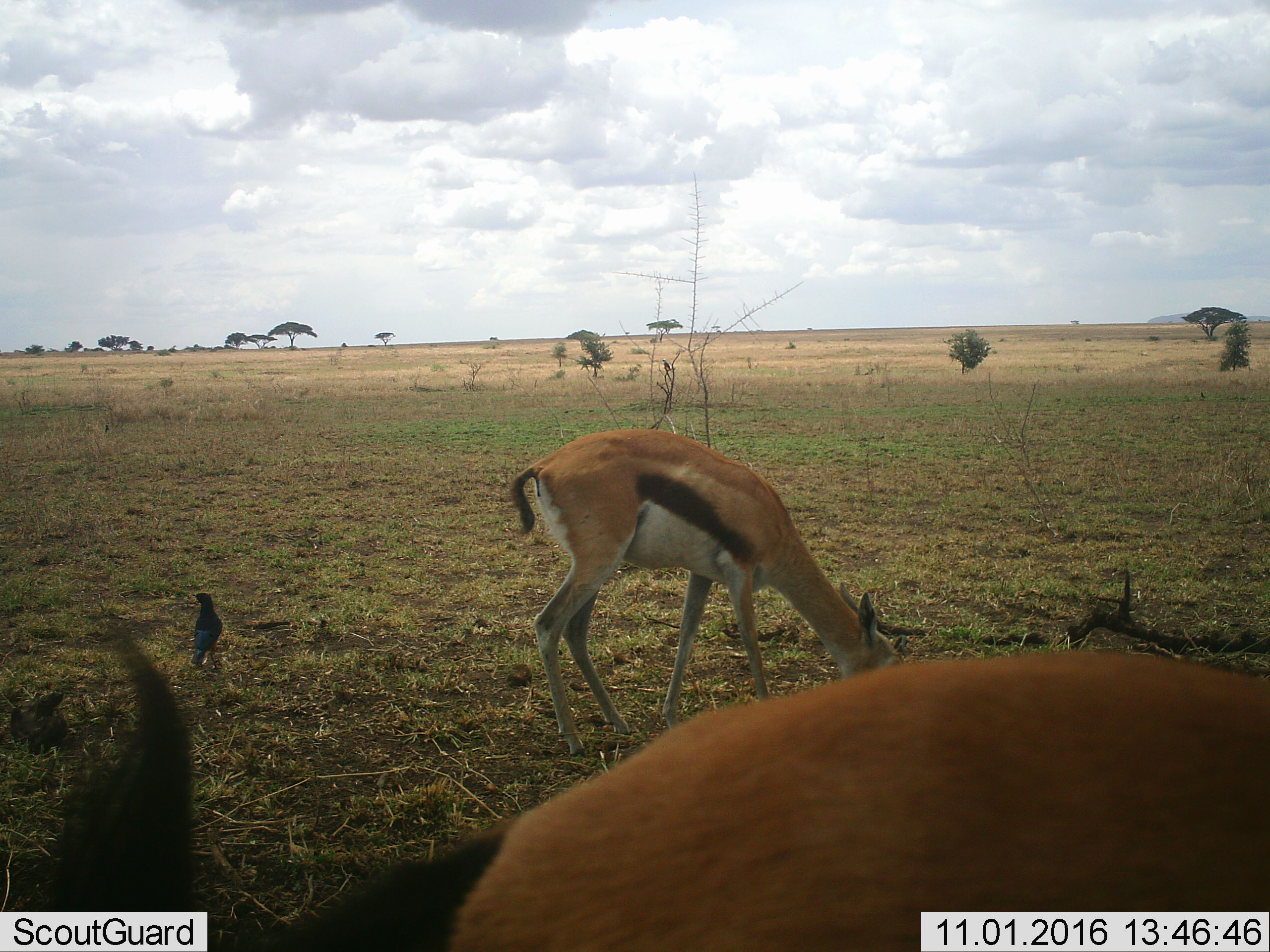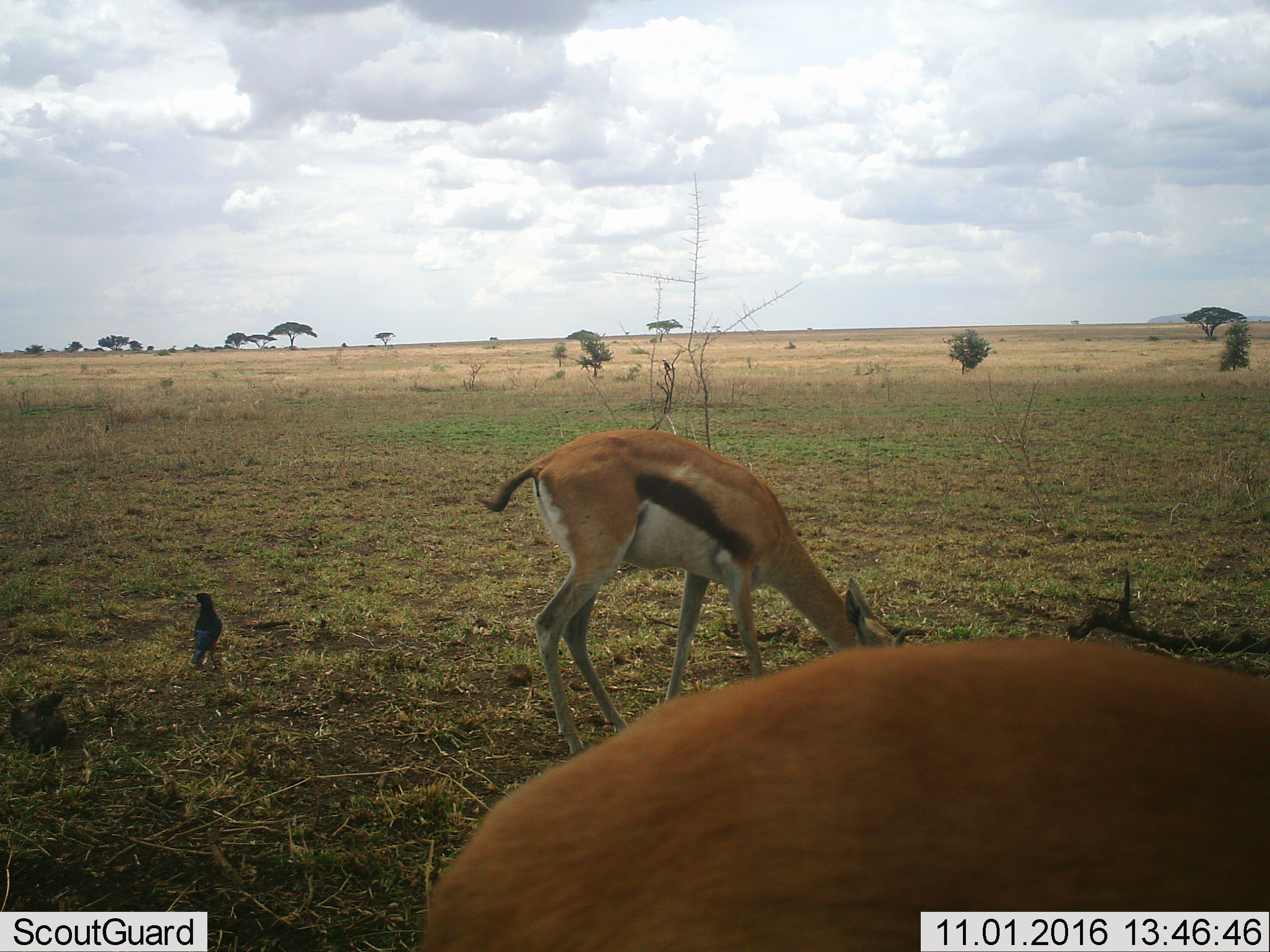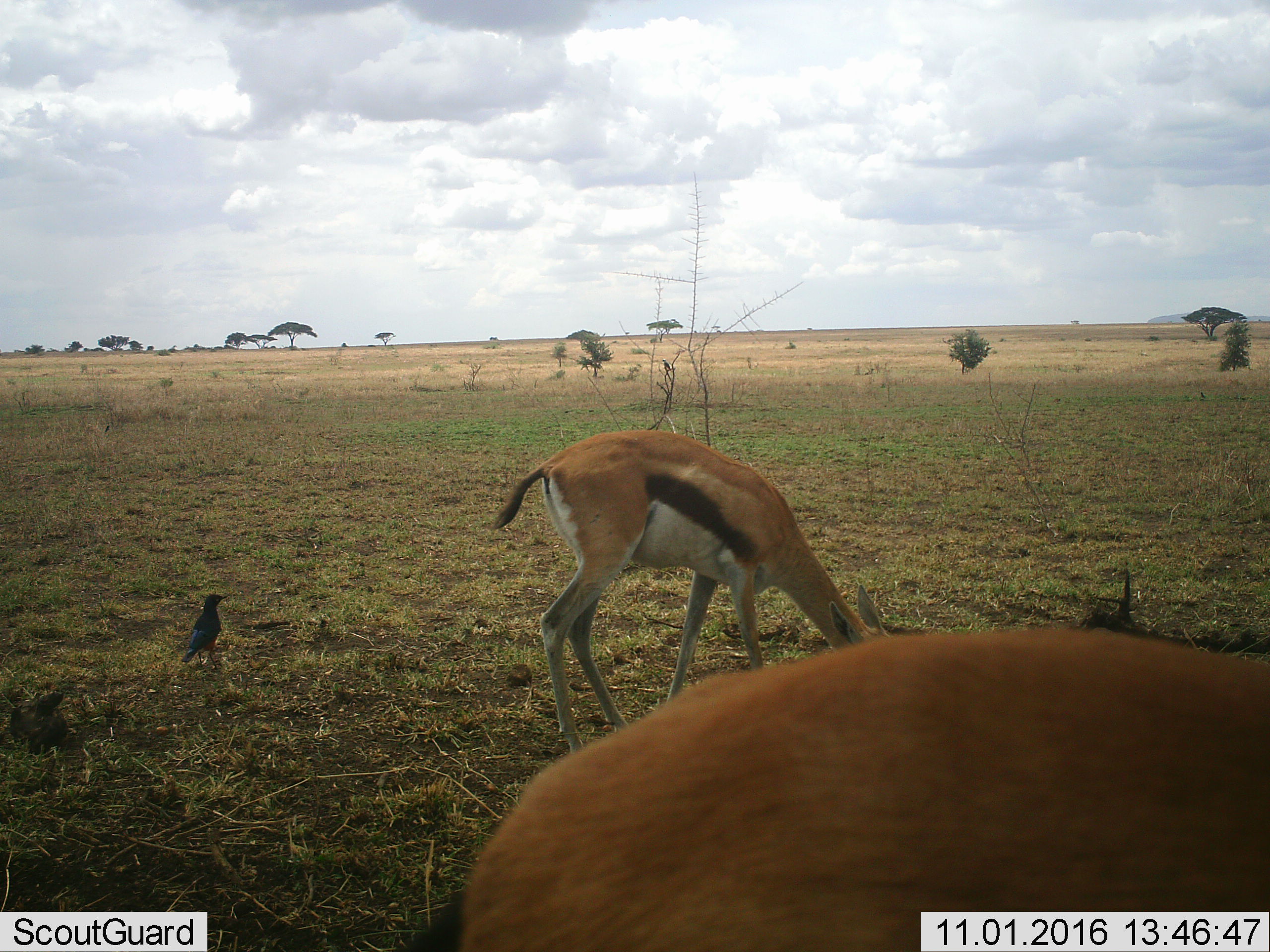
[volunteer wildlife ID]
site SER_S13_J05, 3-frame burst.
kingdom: Animalia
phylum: Chordata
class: Mammalia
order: Artiodactyla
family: Bovidae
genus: Eudorcas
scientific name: Eudorcas thomsonii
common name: thomson's gazelle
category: gazellethomsons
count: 2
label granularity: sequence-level